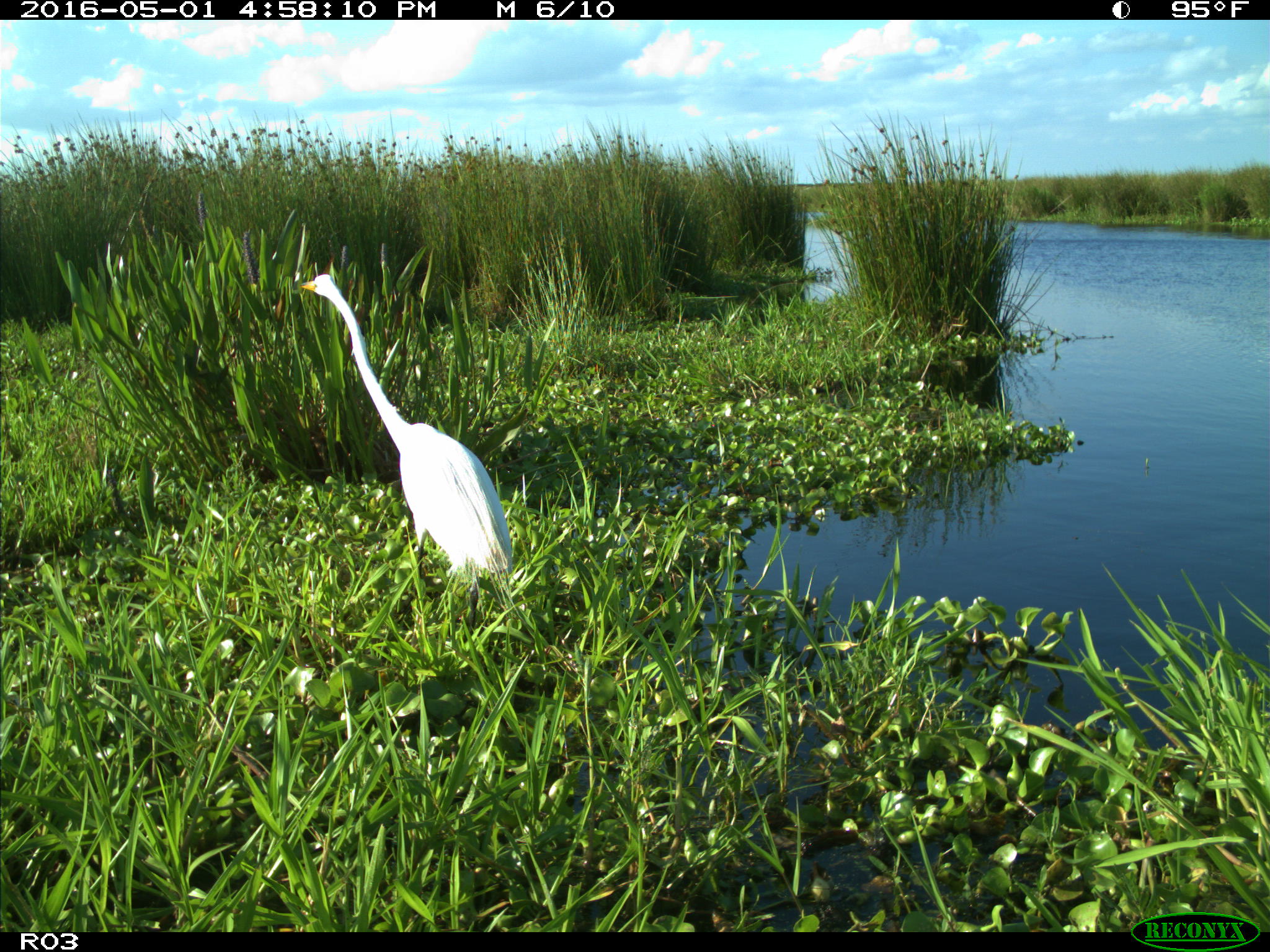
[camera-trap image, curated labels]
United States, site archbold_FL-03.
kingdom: Animalia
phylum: Chordata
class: Aves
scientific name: Aves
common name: birds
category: unidentified bird